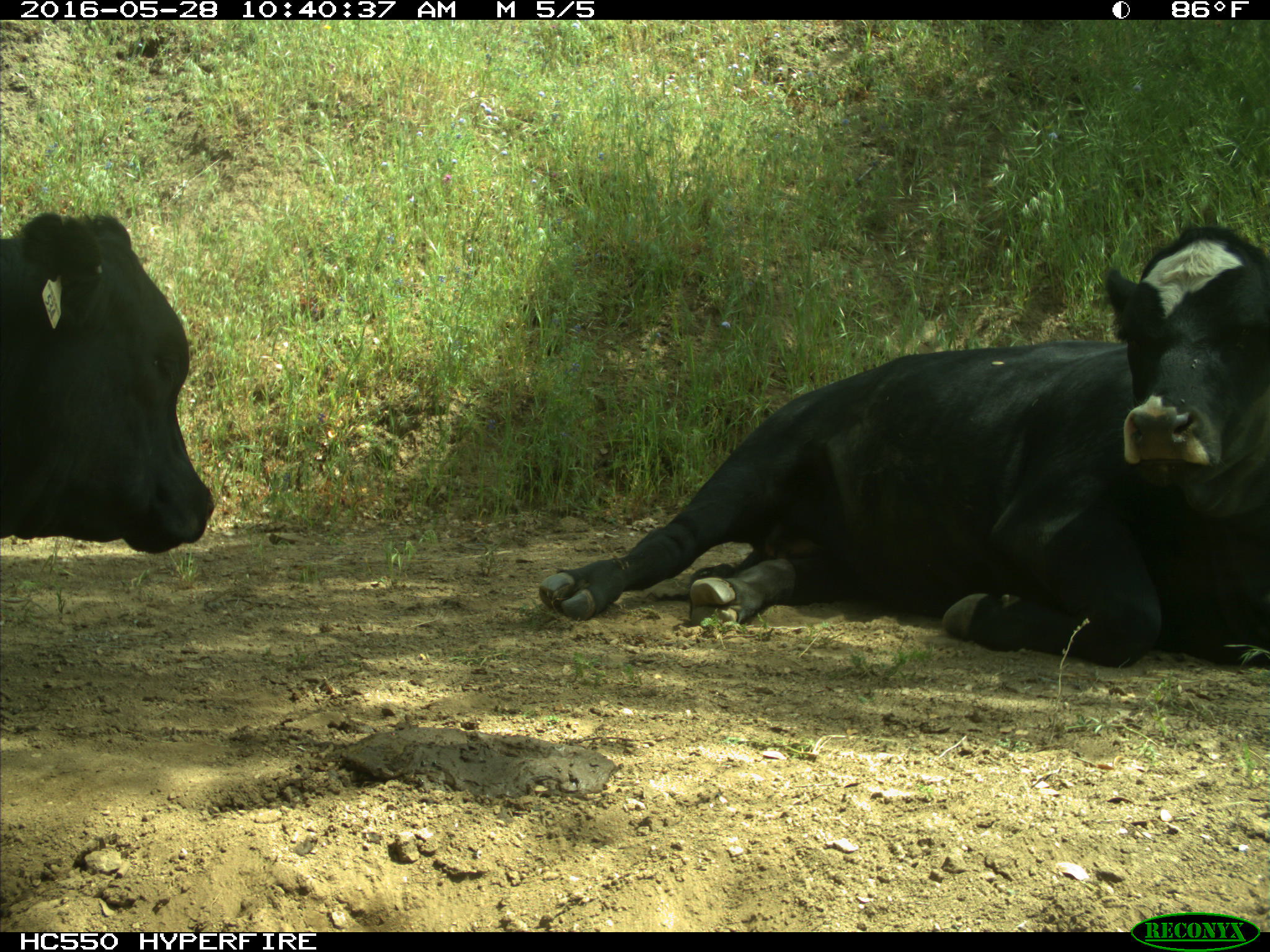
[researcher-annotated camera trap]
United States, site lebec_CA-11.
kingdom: Animalia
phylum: Chordata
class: Mammalia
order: Artiodactyla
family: Bovidae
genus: Bos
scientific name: Bos taurus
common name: domestic cow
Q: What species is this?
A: Bos taurus (domestic cow).